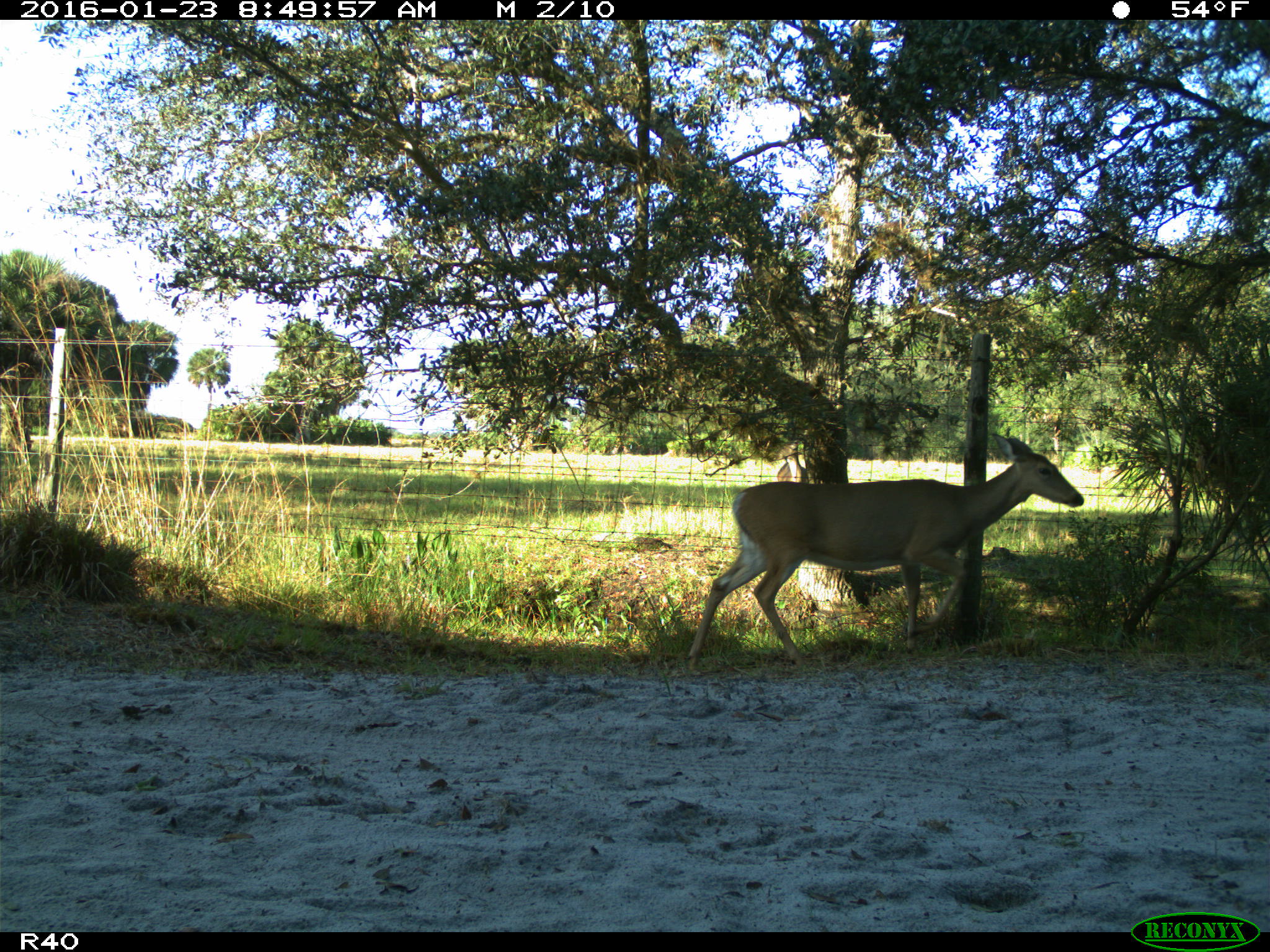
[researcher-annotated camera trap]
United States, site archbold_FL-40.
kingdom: Animalia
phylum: Chordata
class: Mammalia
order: Artiodactyla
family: Cervidae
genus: Odocoileus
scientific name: Odocoileus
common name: deer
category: unidentified deer